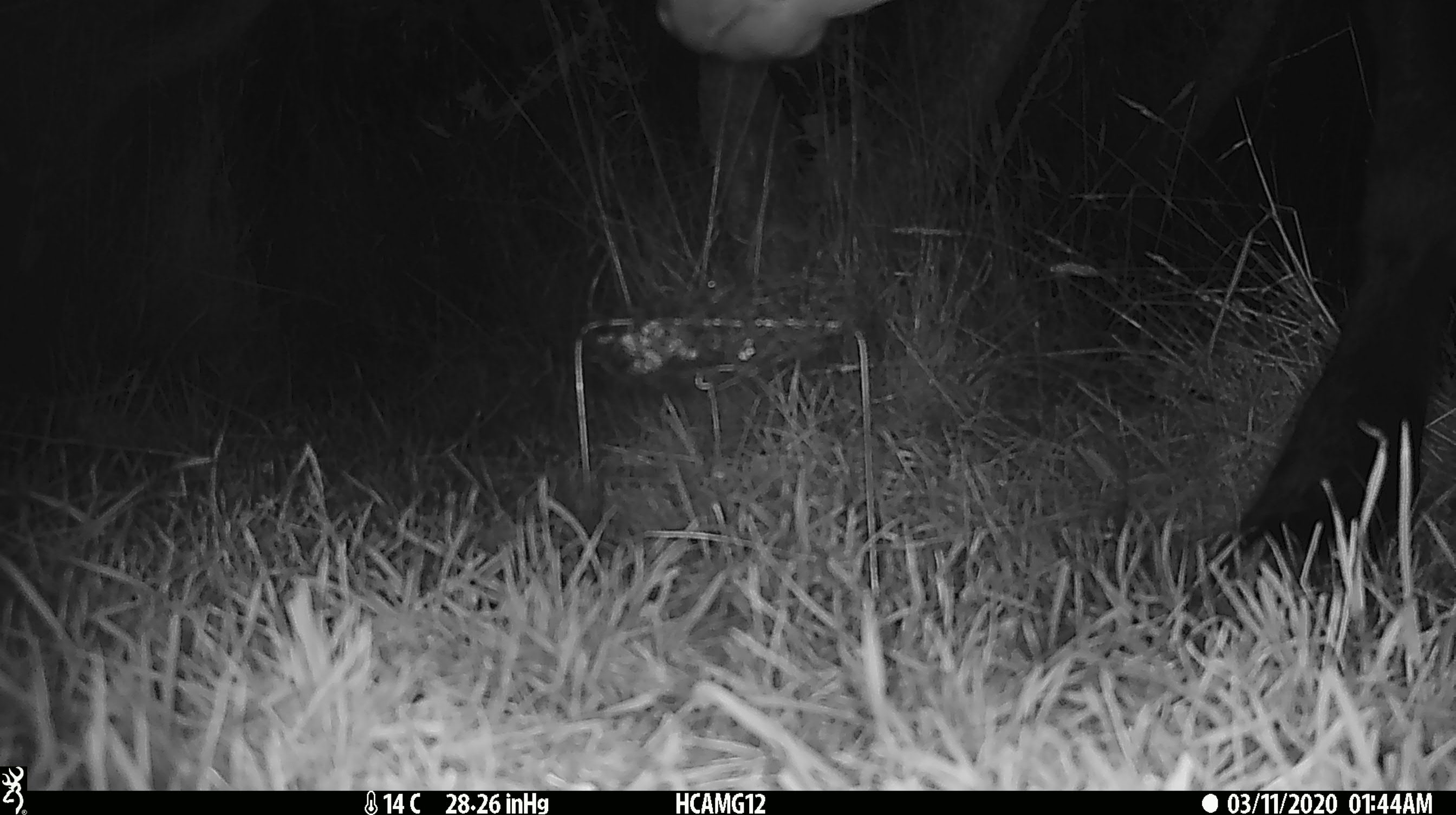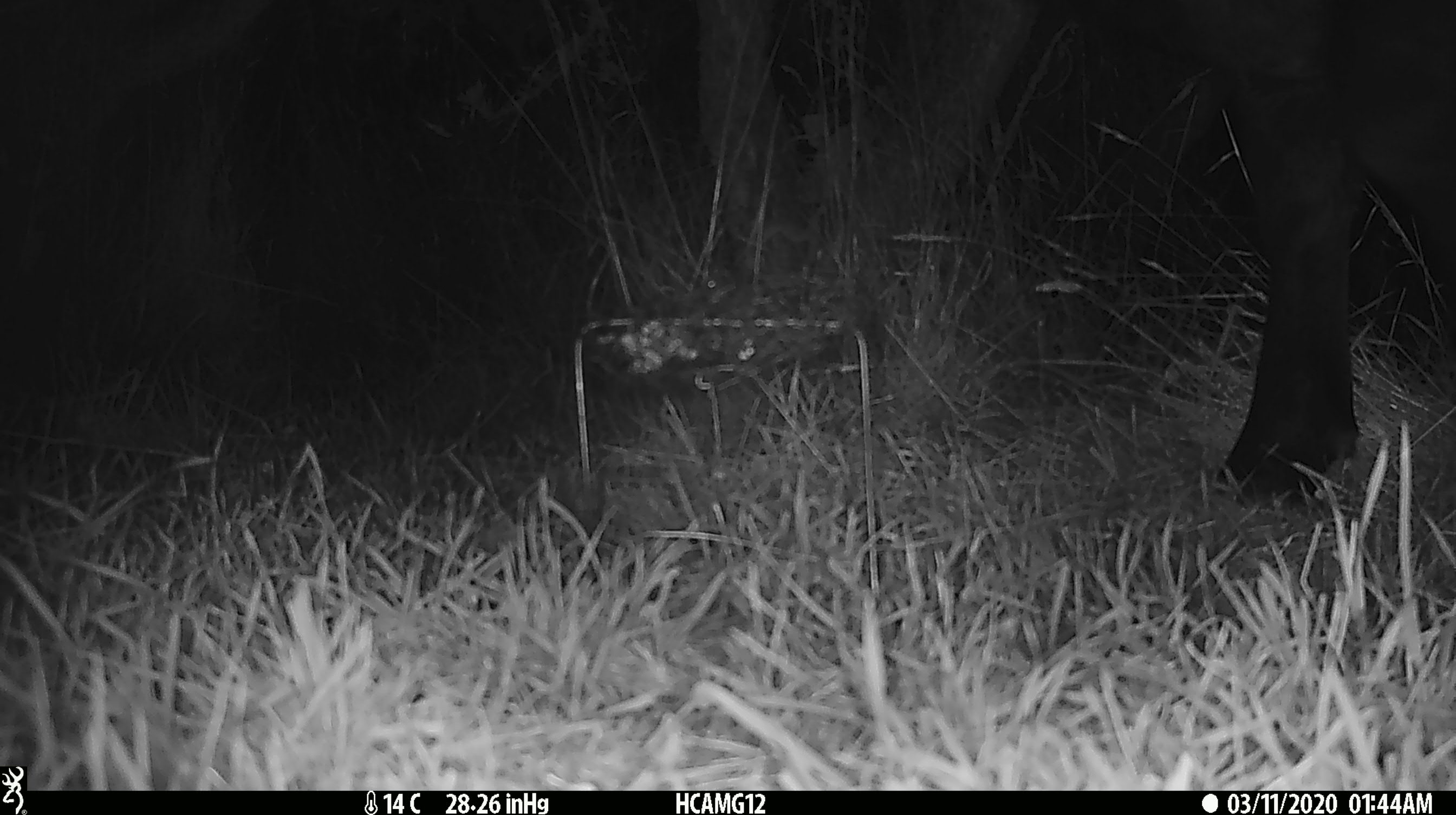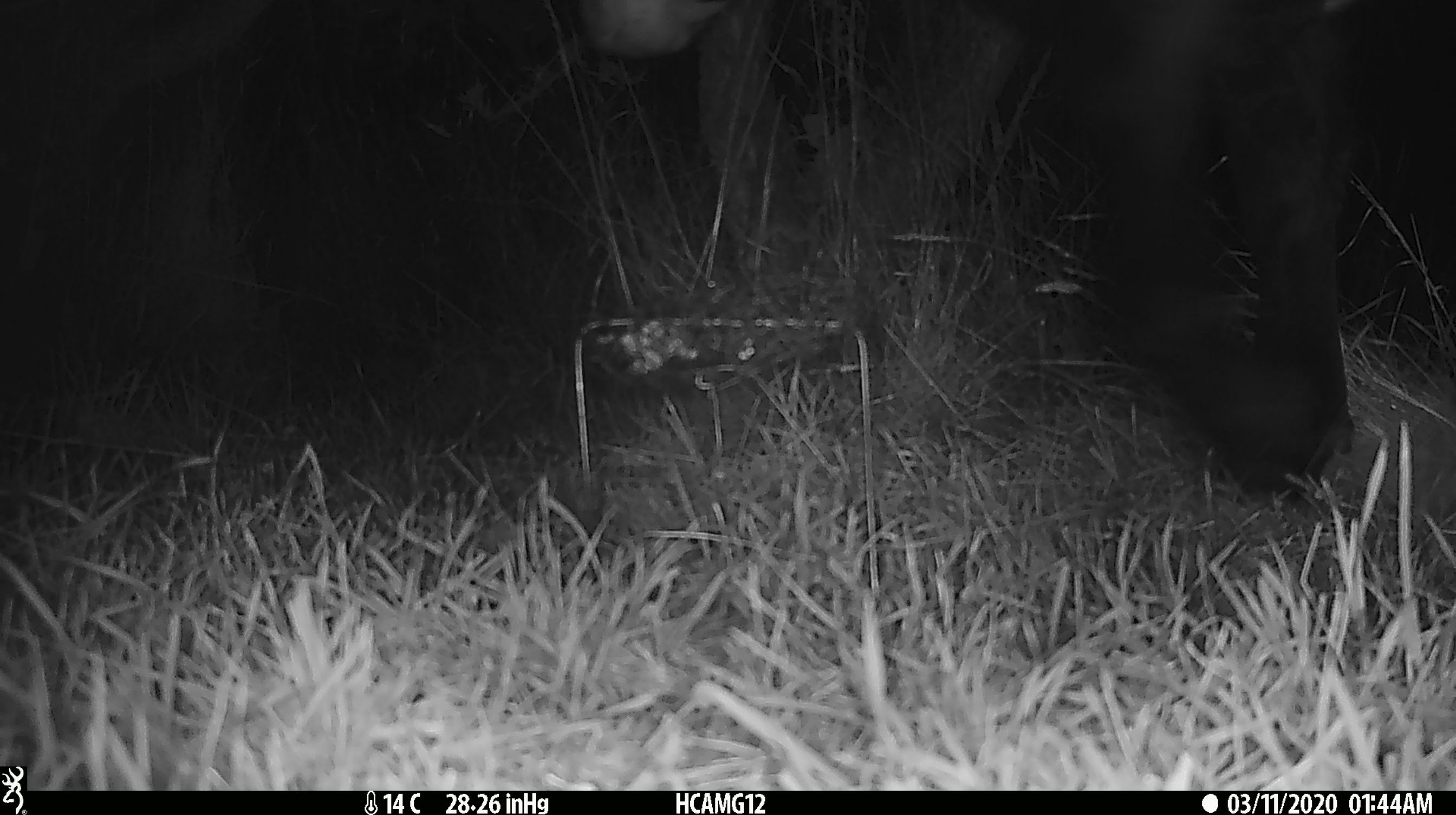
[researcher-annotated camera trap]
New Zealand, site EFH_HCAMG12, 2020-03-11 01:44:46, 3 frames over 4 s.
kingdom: Animalia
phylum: Chordata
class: Mammalia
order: Artiodactyla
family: Bovidae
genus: Bos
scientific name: Bos taurus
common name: domestic cow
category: cow